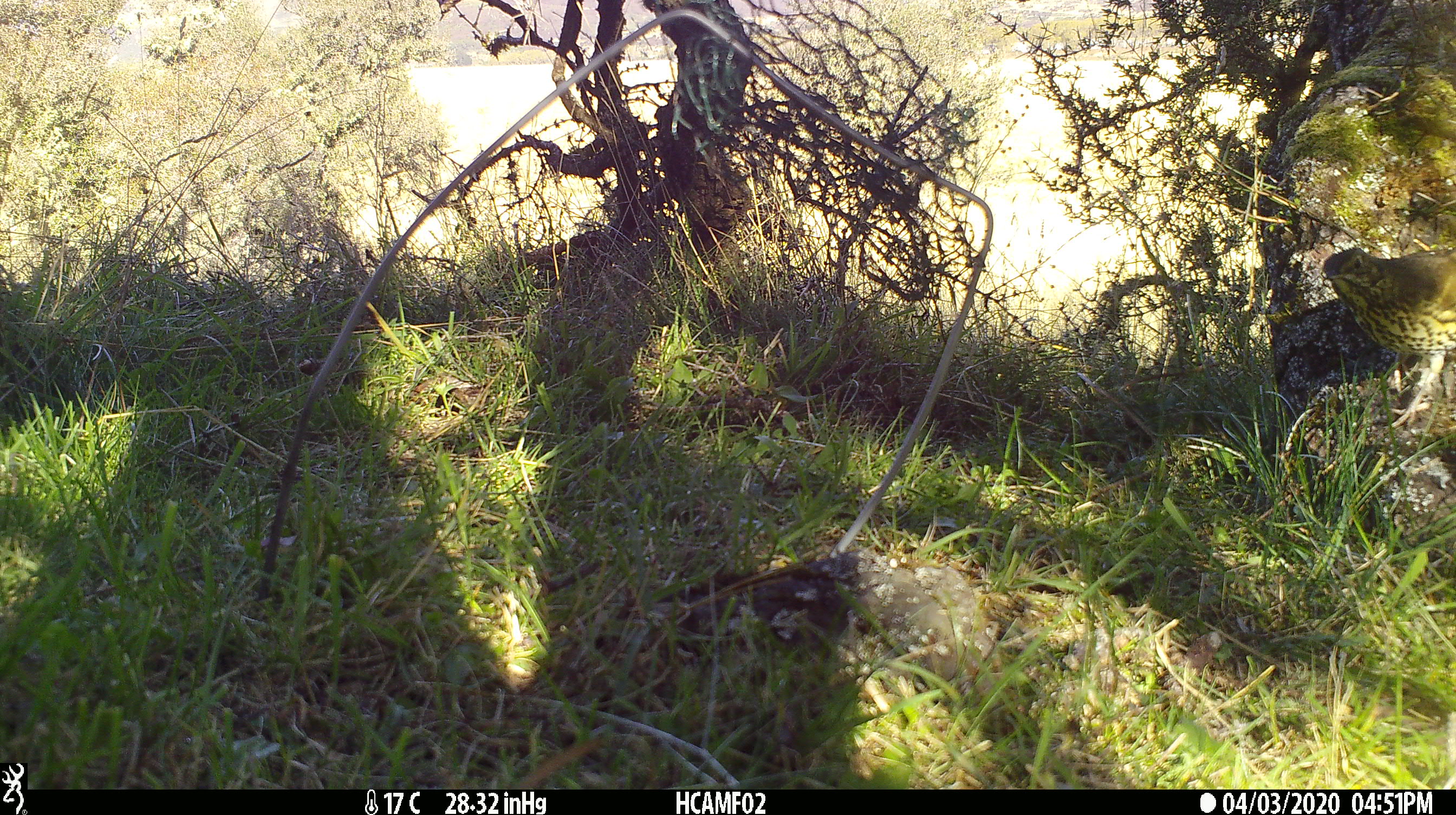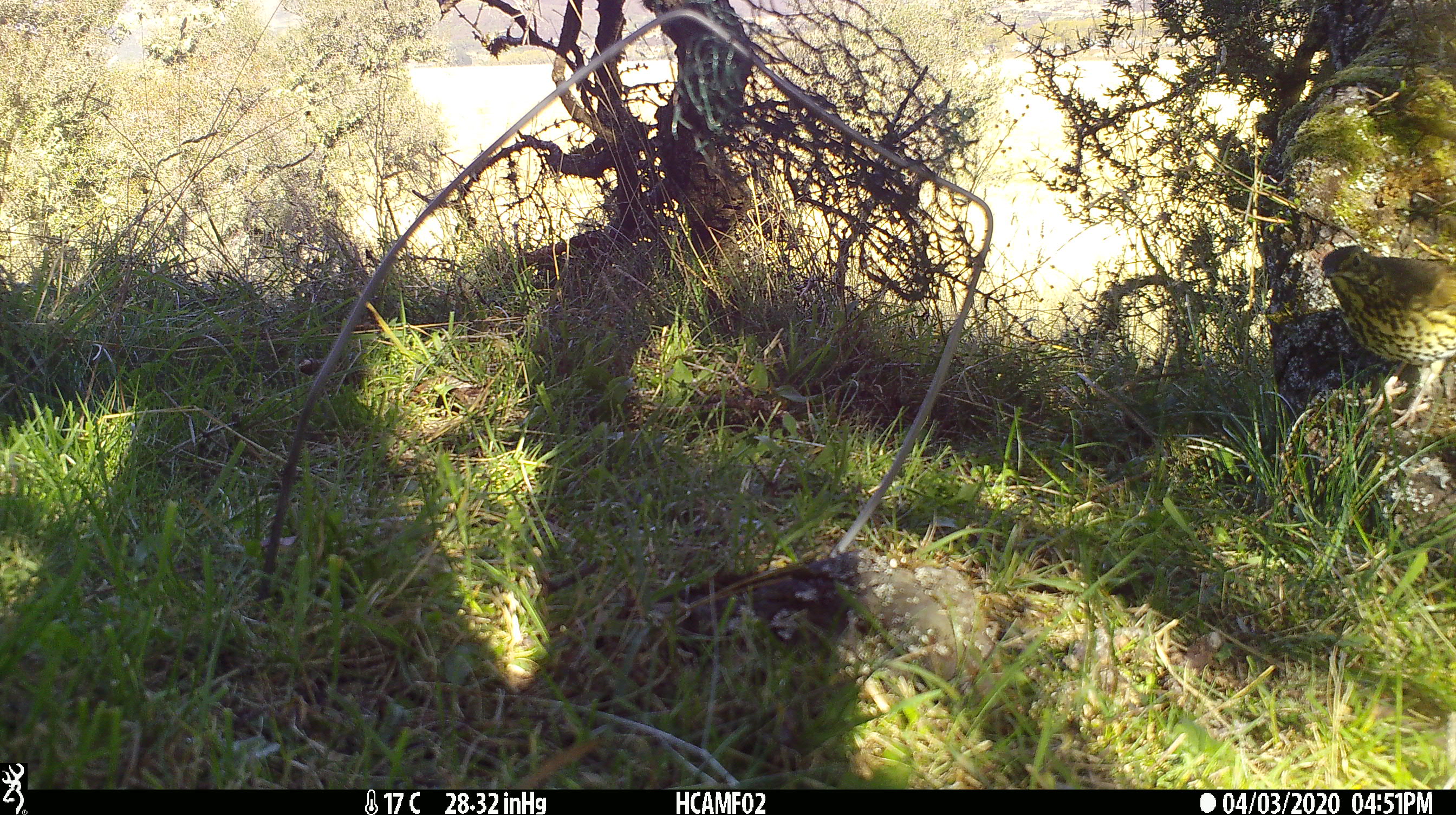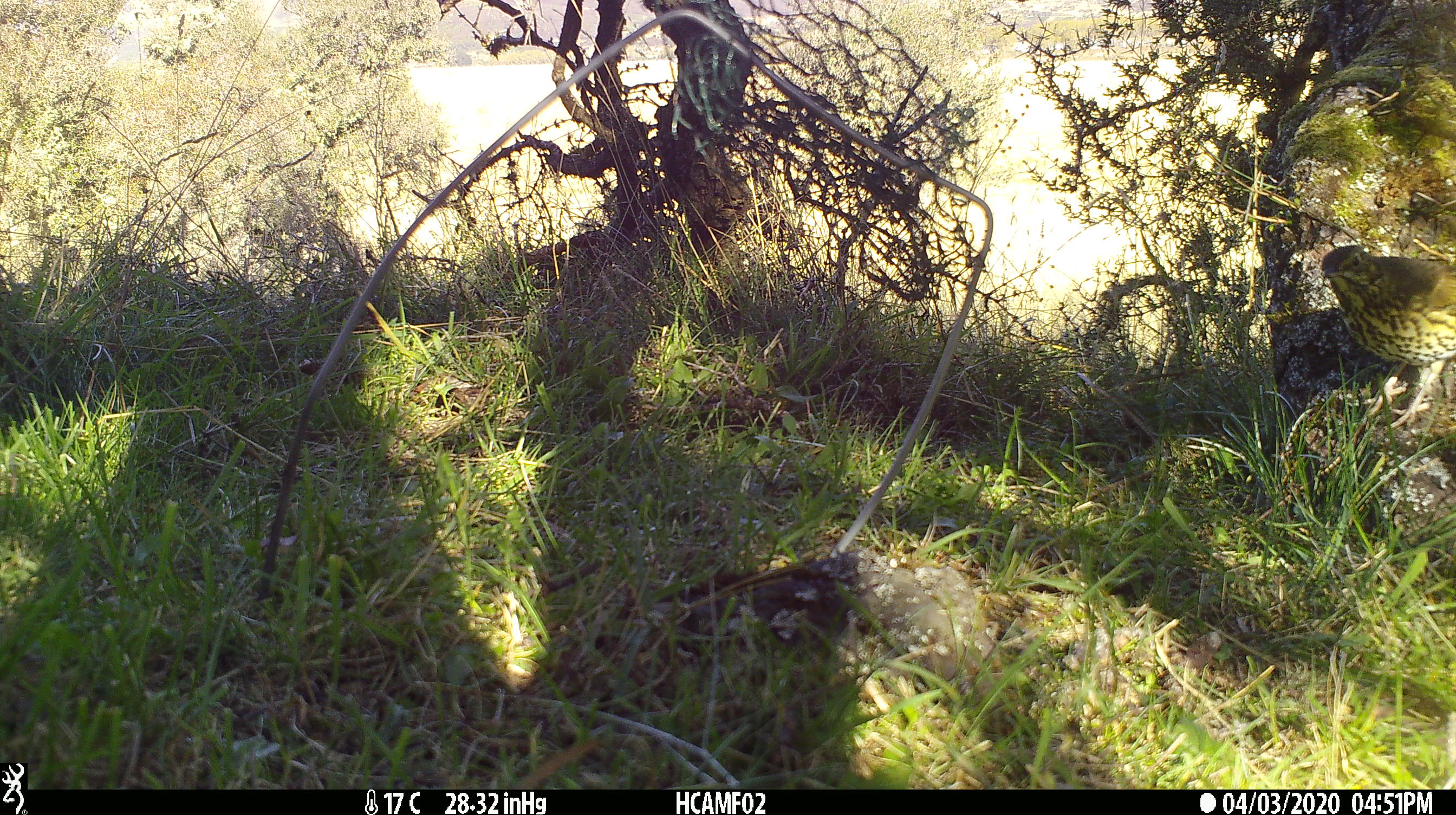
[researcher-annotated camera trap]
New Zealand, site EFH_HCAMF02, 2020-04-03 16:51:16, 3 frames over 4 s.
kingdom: Animalia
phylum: Chordata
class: Aves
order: Passeriformes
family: Turdidae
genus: Turdus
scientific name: Turdus philomelos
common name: song thrush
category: thrush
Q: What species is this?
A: Thrush (song thrush) (Turdus philomelos).